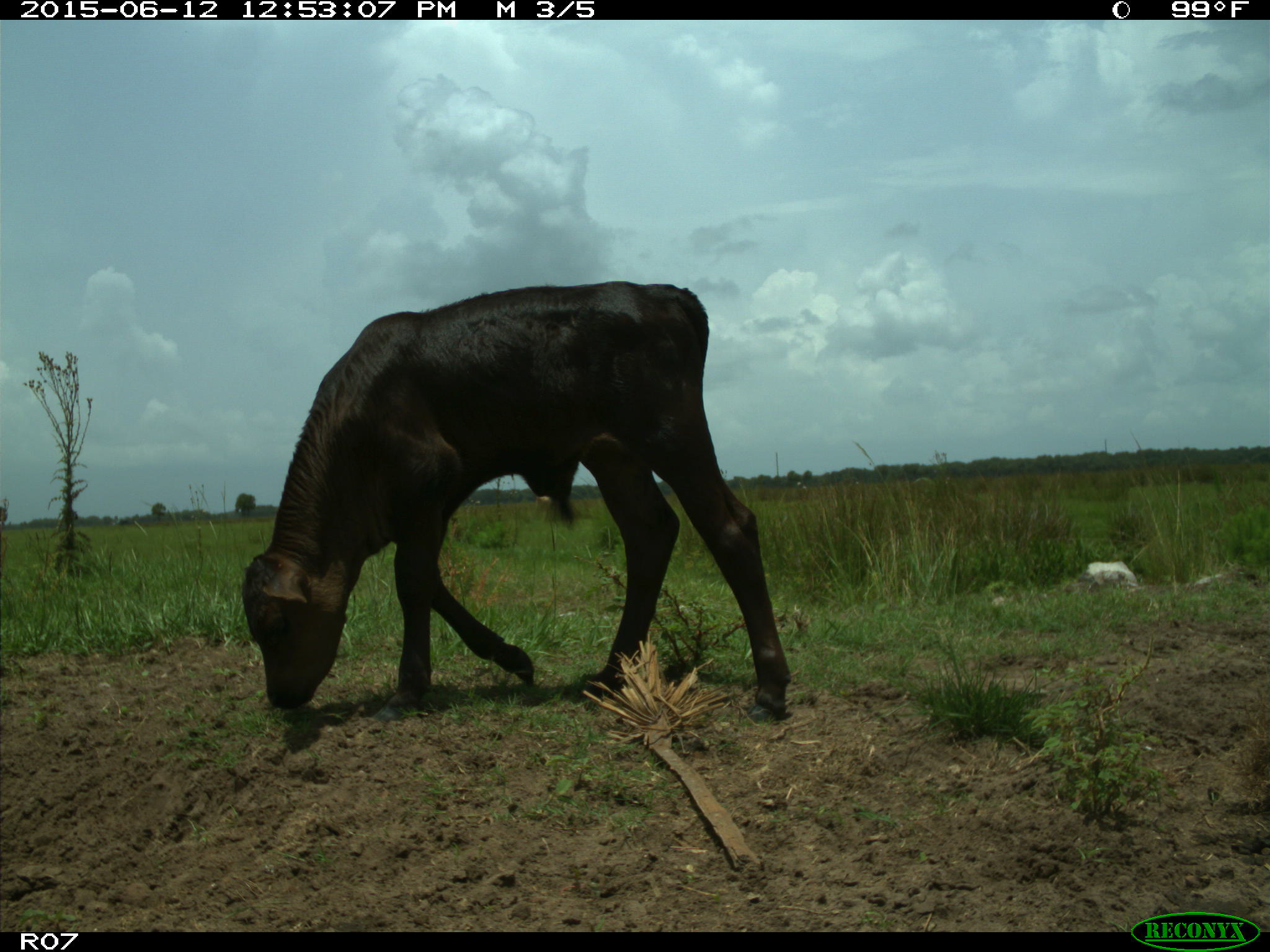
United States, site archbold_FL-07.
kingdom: Animalia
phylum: Chordata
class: Mammalia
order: Artiodactyla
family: Bovidae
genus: Bos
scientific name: Bos taurus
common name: domestic cow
Bos taurus (domestic cow).